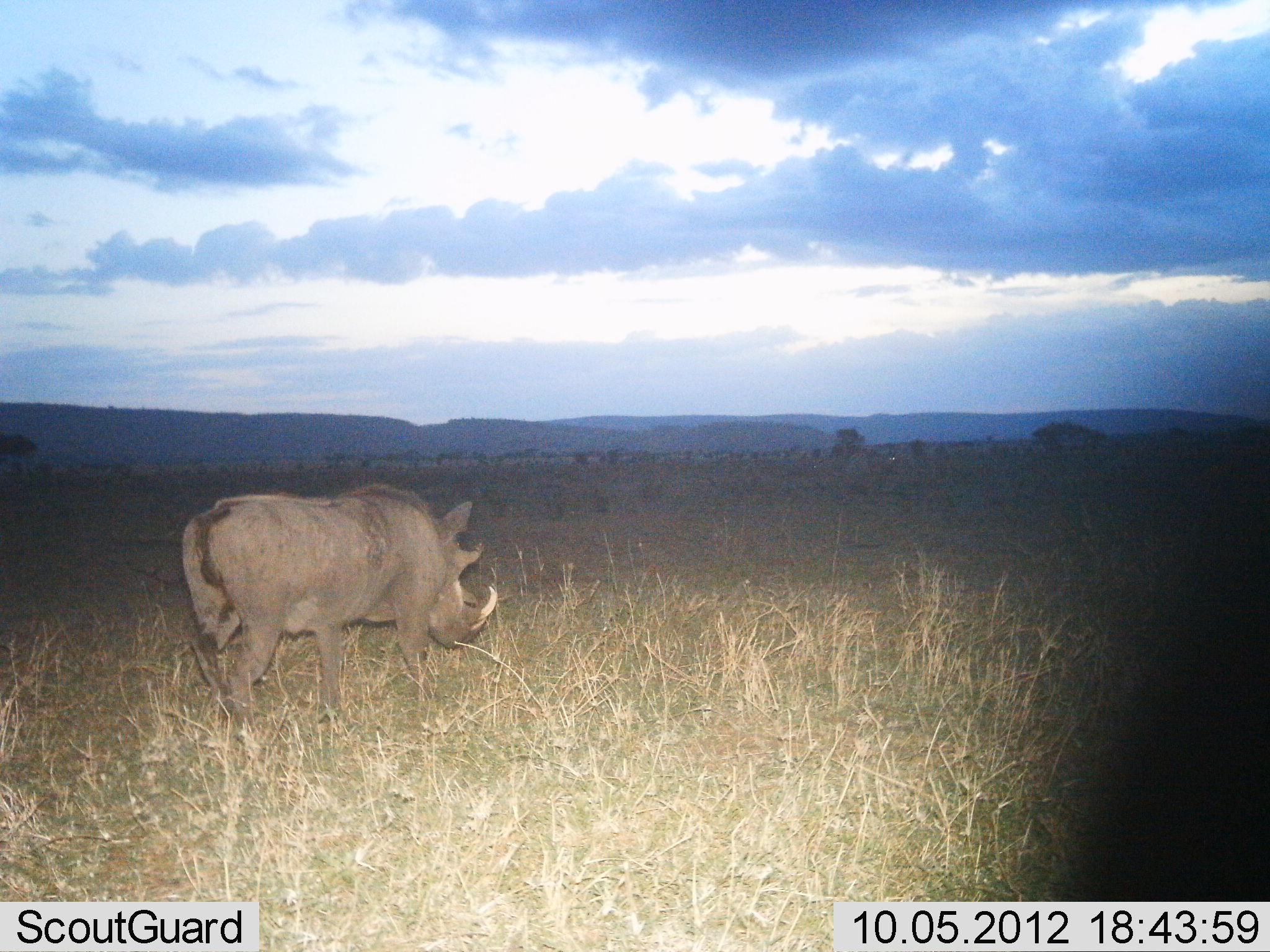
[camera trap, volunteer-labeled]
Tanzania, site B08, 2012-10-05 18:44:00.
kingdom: Animalia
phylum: Chordata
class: Mammalia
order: Artiodactyla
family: Suidae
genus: Phacochoerus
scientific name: Phacochoerus africanus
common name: warthog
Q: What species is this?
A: Warthog (Phacochoerus africanus).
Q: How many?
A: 1.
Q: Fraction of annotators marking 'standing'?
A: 50%.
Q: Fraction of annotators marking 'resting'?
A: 0%.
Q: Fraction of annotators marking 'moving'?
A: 50%.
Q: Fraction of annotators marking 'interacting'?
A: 0%.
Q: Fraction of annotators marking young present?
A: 0%.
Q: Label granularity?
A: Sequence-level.